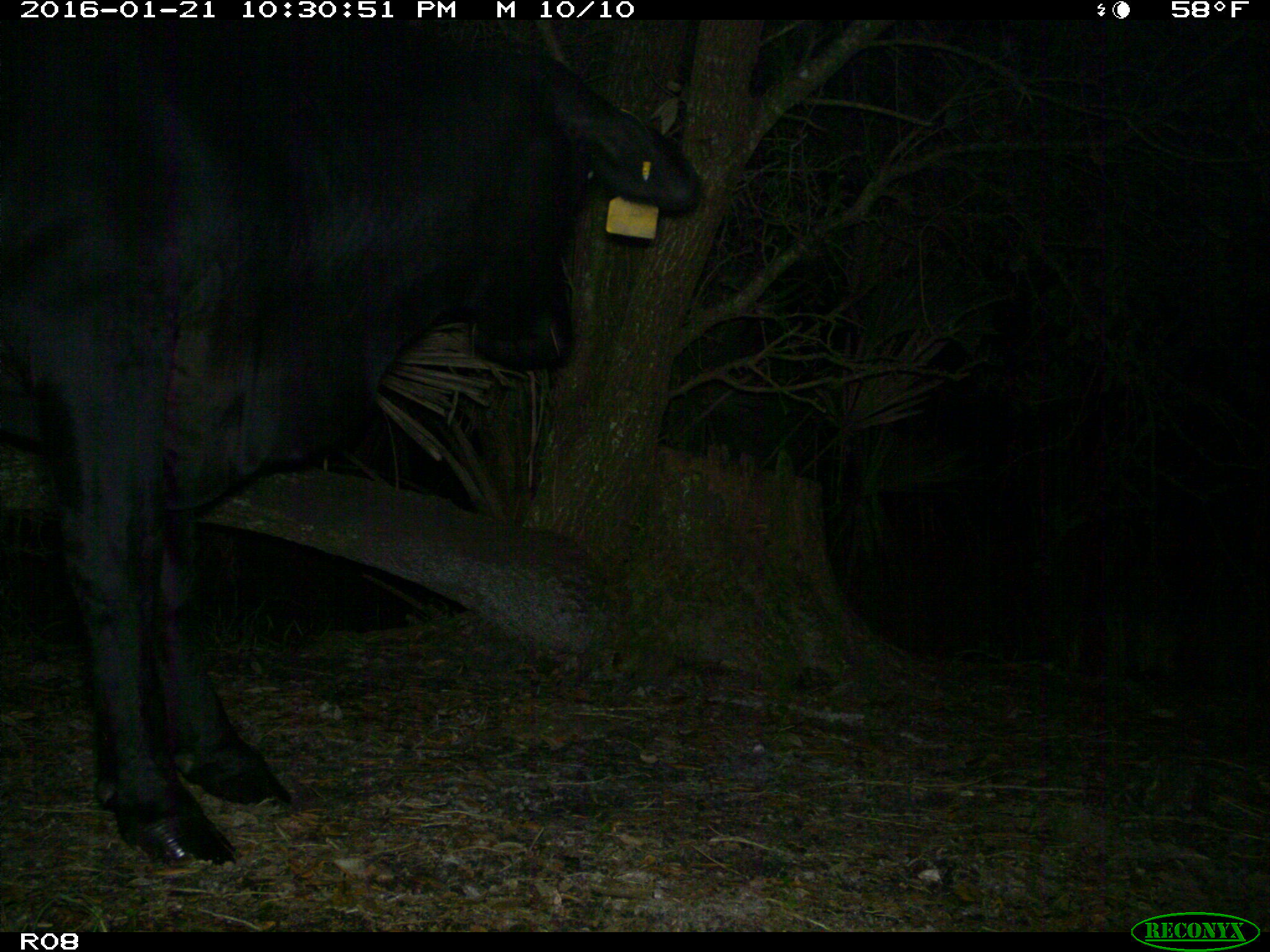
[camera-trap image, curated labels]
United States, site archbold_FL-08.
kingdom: Animalia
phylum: Chordata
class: Mammalia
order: Artiodactyla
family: Bovidae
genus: Bos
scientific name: Bos taurus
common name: domestic cow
Bos taurus (domestic cow).